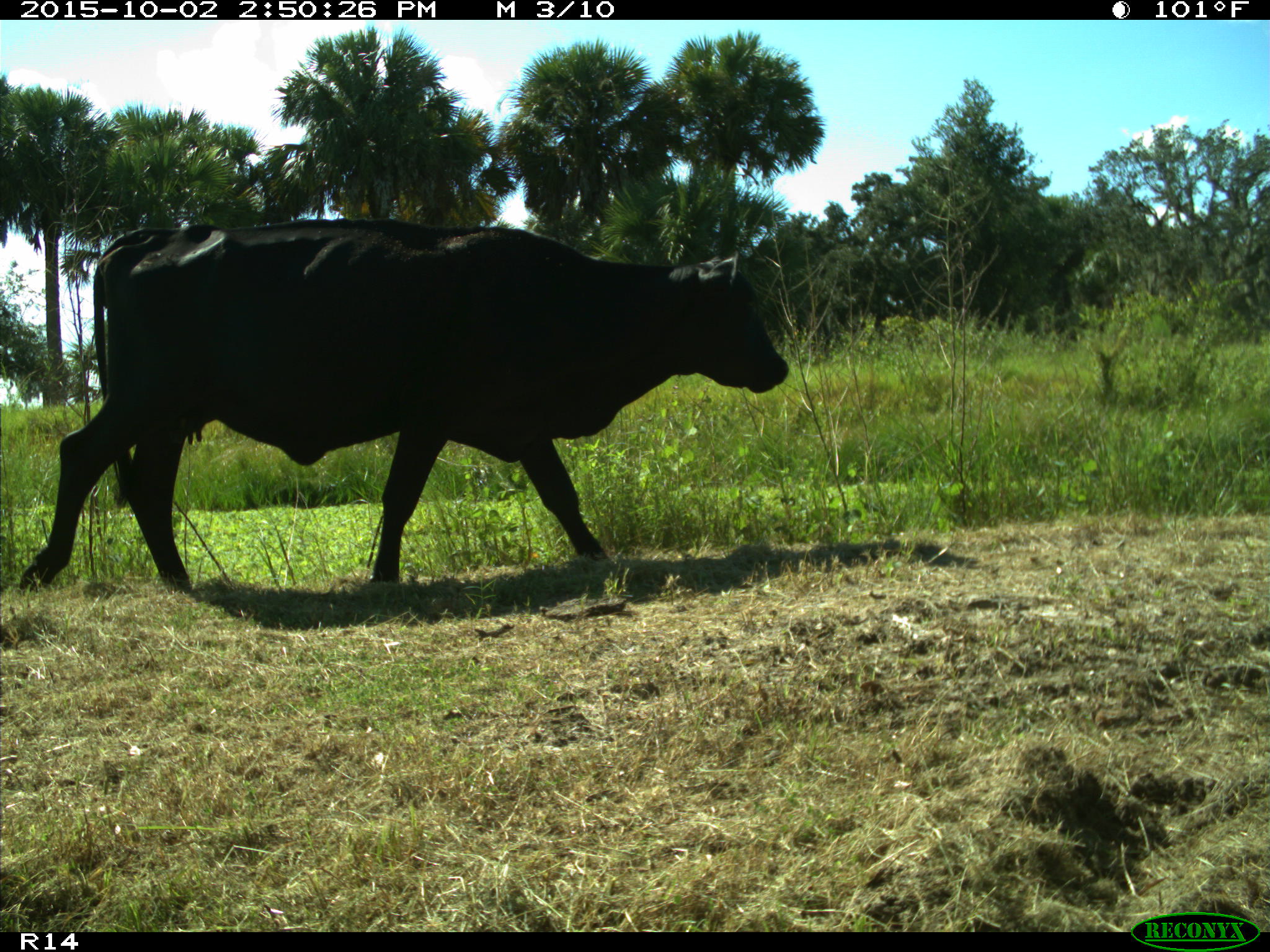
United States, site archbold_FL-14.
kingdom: Animalia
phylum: Chordata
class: Mammalia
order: Artiodactyla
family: Bovidae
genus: Bos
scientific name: Bos taurus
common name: domestic cow